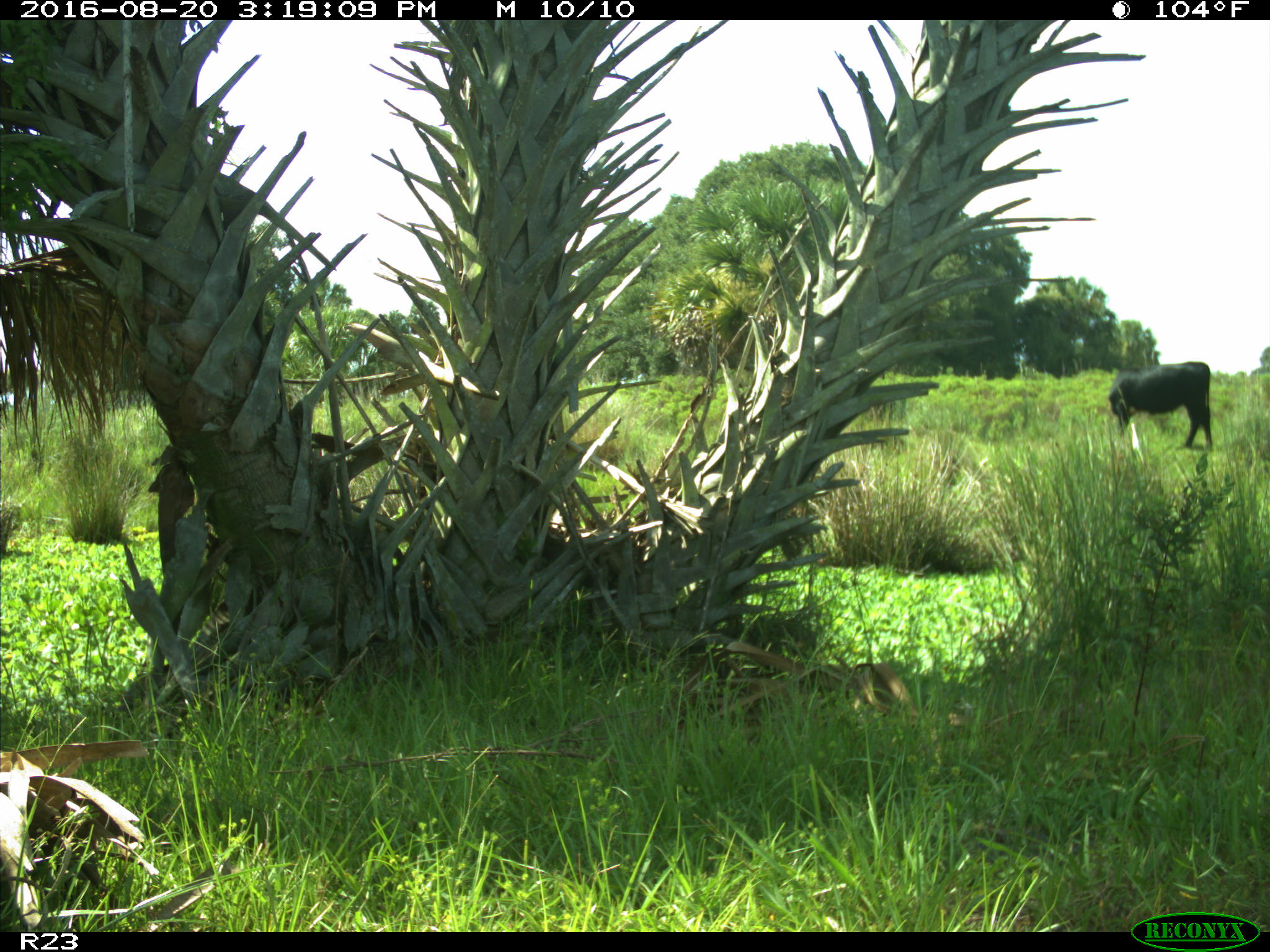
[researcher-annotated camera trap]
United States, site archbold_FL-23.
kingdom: Animalia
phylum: Chordata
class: Mammalia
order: Artiodactyla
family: Bovidae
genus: Bos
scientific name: Bos taurus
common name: domestic cow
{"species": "Bos taurus (domestic cow)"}